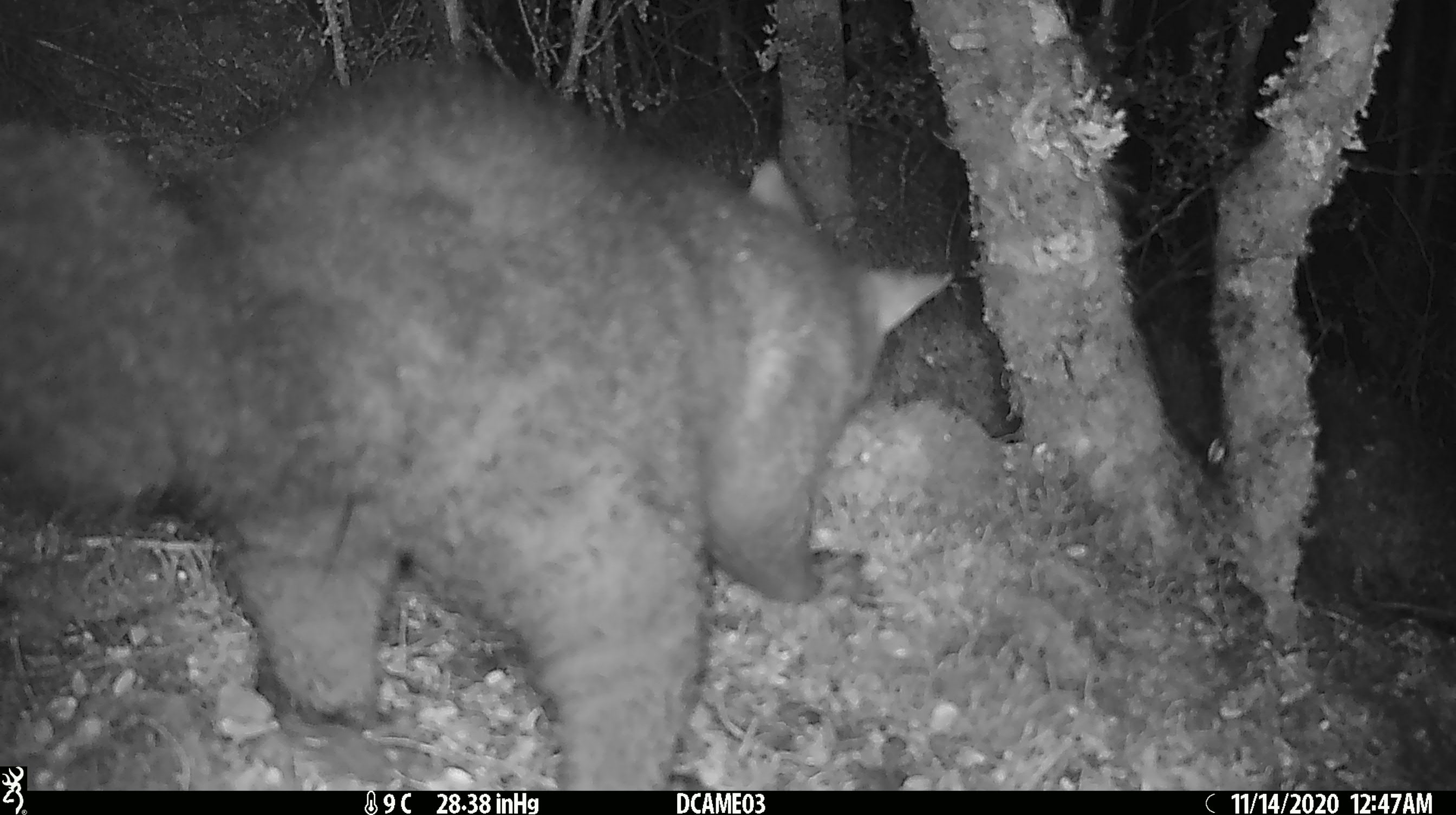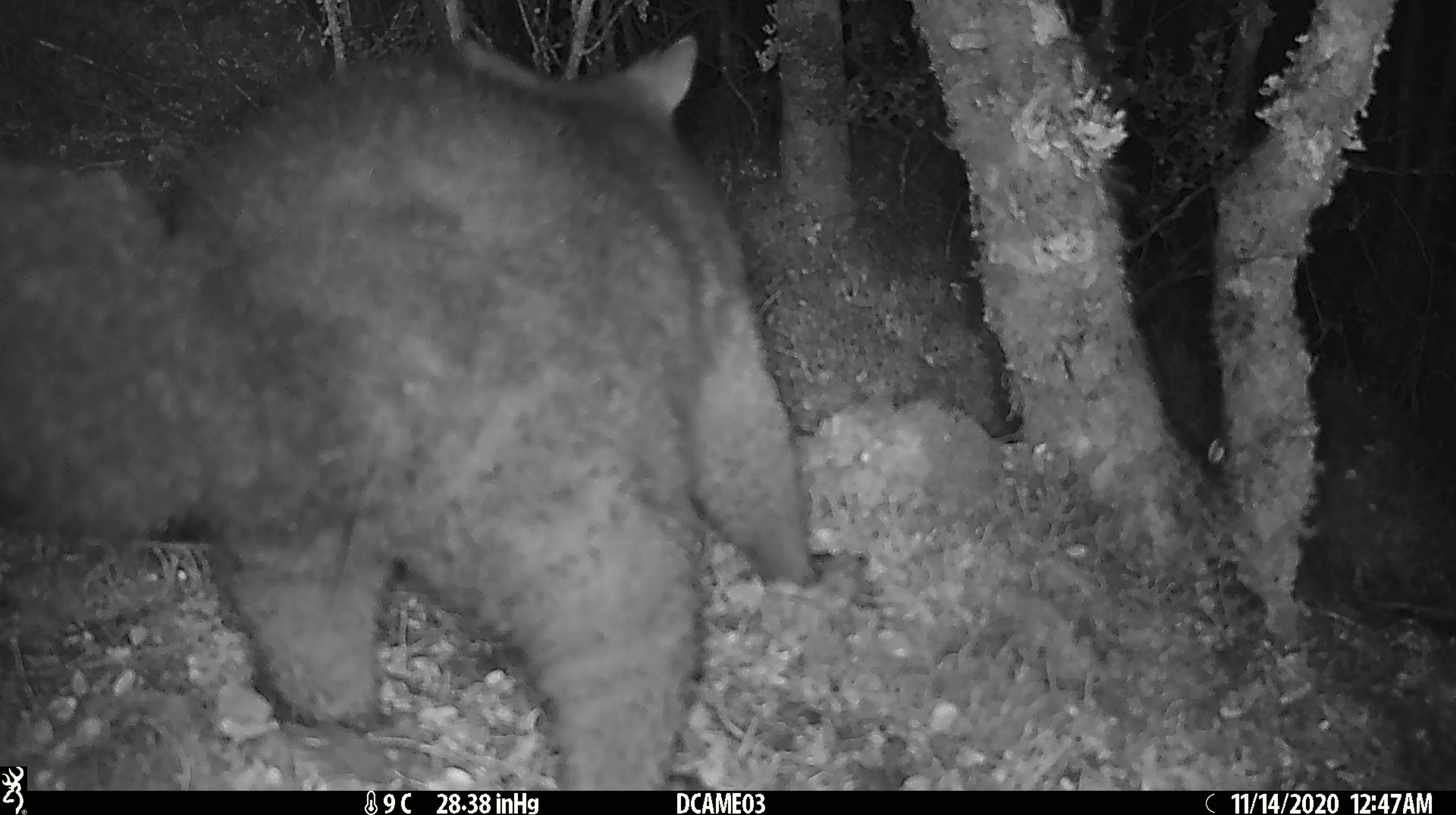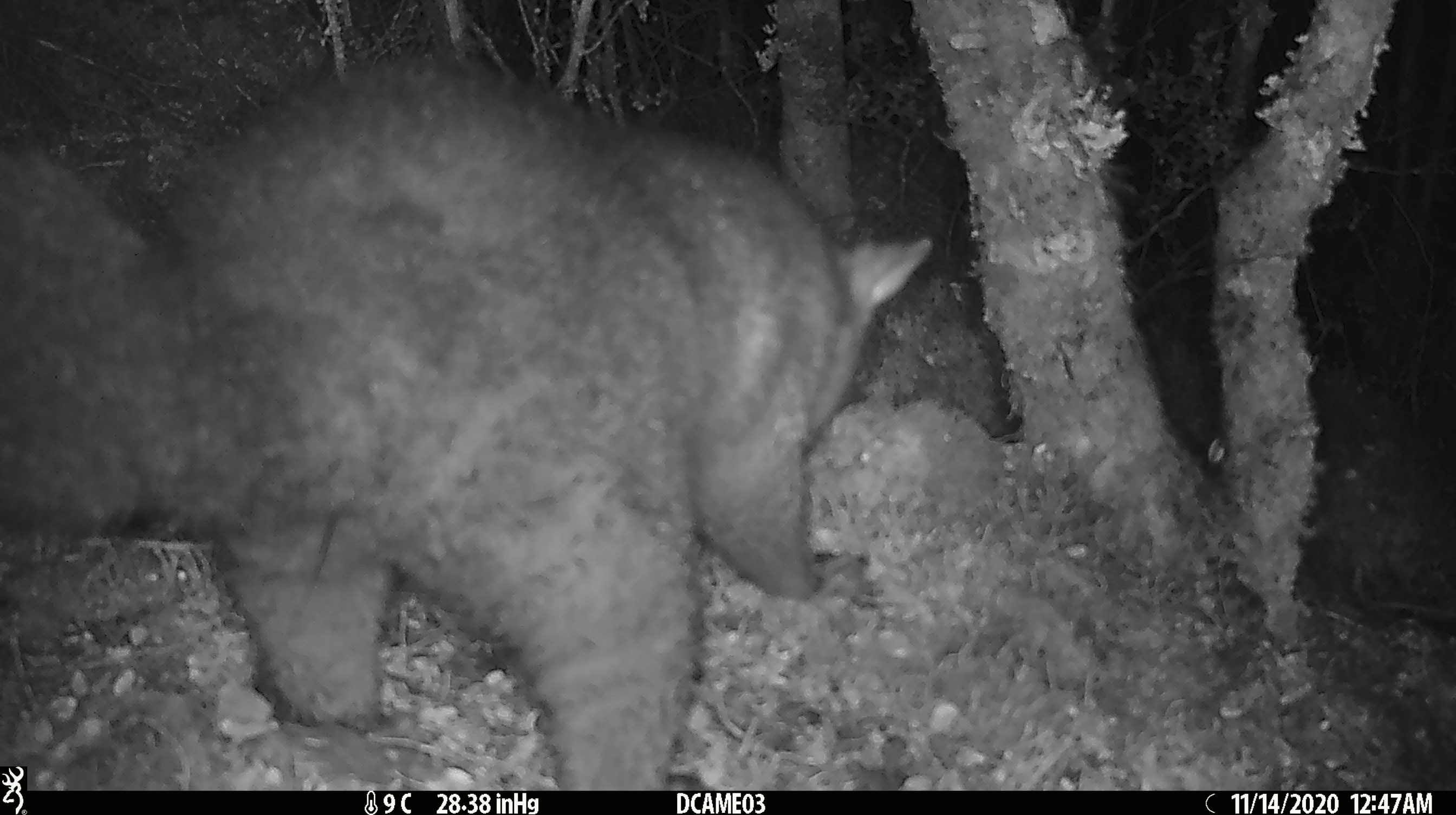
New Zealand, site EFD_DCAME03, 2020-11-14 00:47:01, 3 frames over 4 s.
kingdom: Animalia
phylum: Chordata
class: Mammalia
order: Diprotodontia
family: Phalangeridae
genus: Trichosurus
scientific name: Trichosurus vulpecula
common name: common brushtail possum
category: possum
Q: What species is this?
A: Possum (common brushtail possum) (Trichosurus vulpecula).